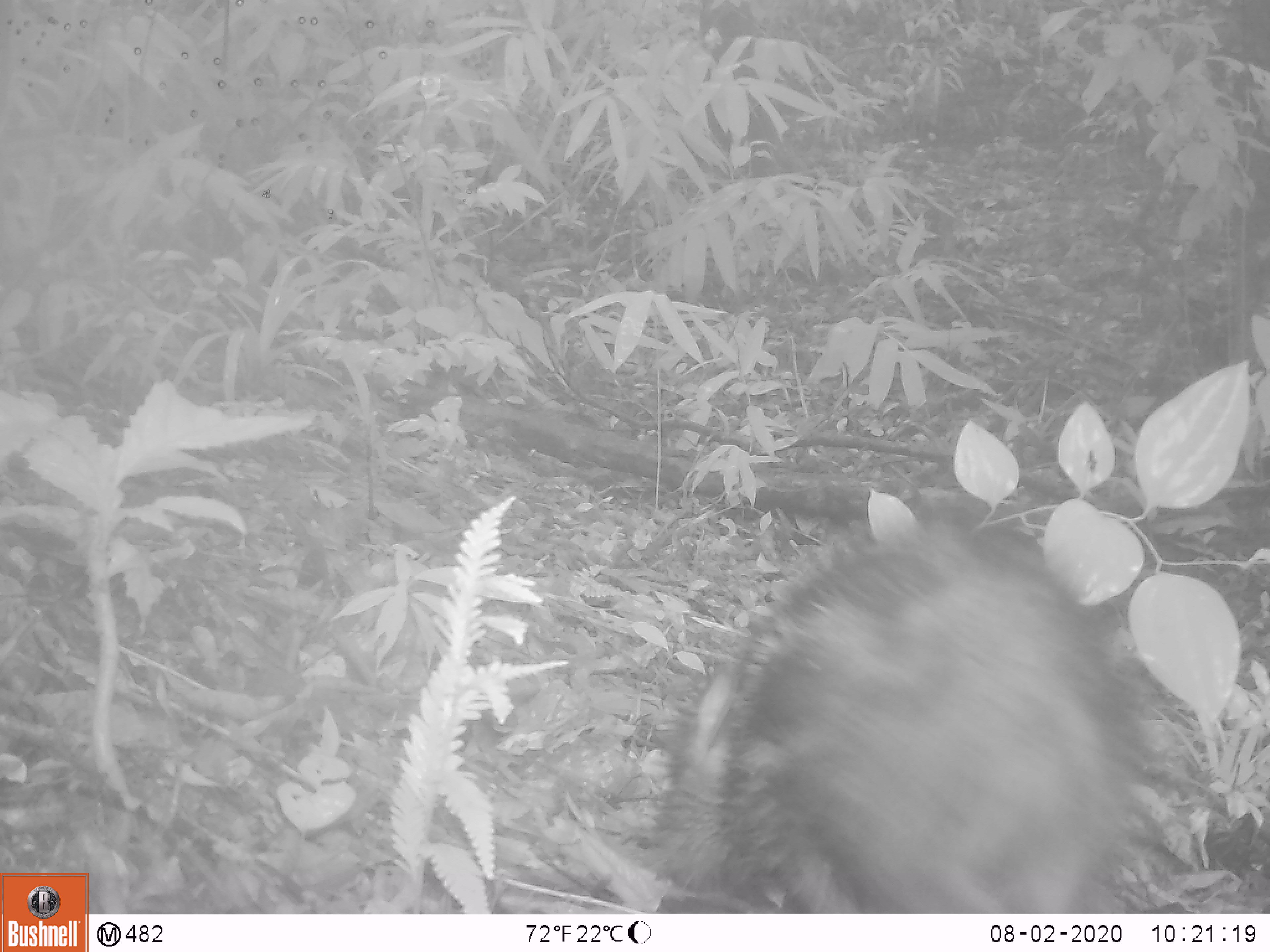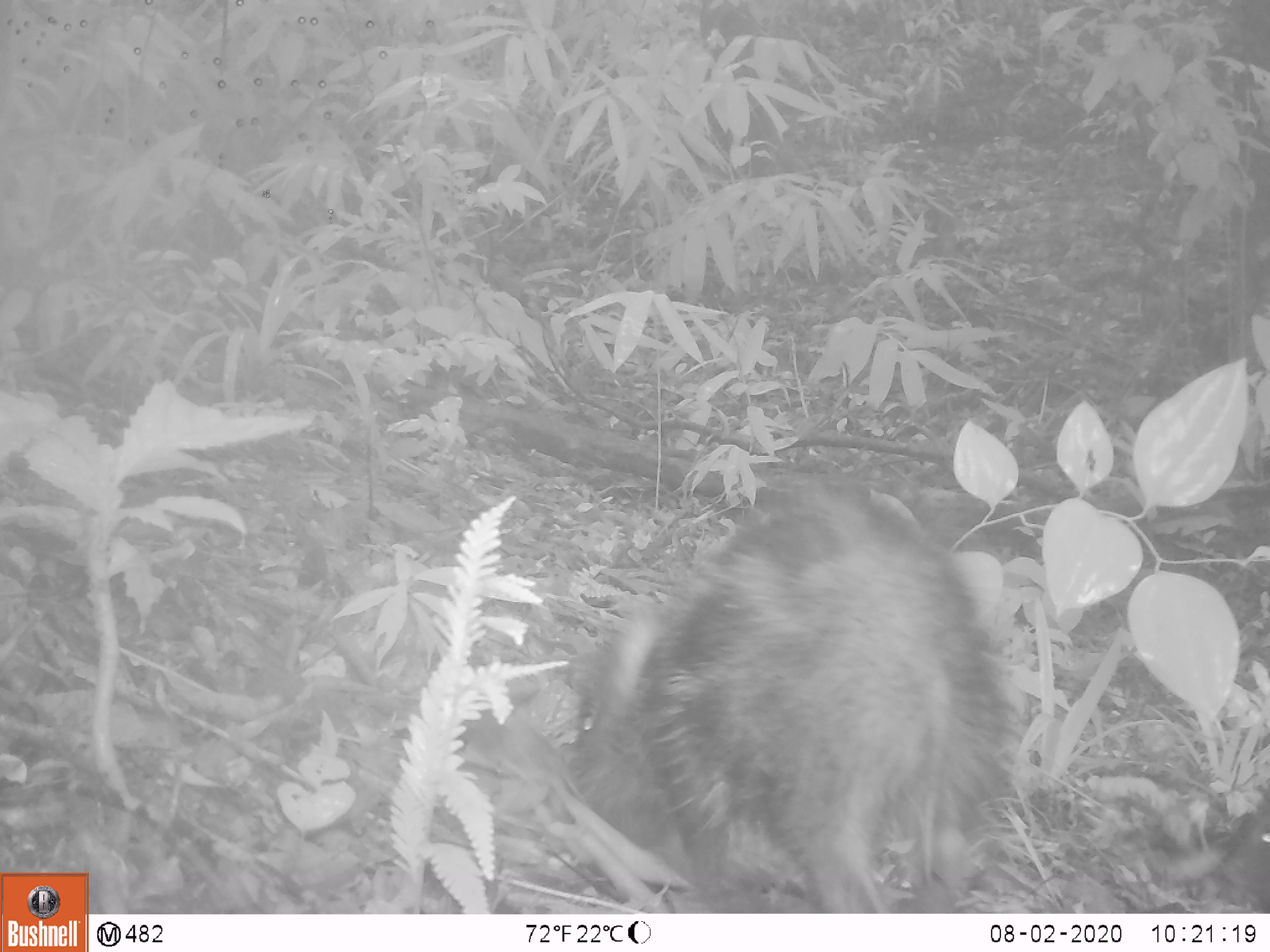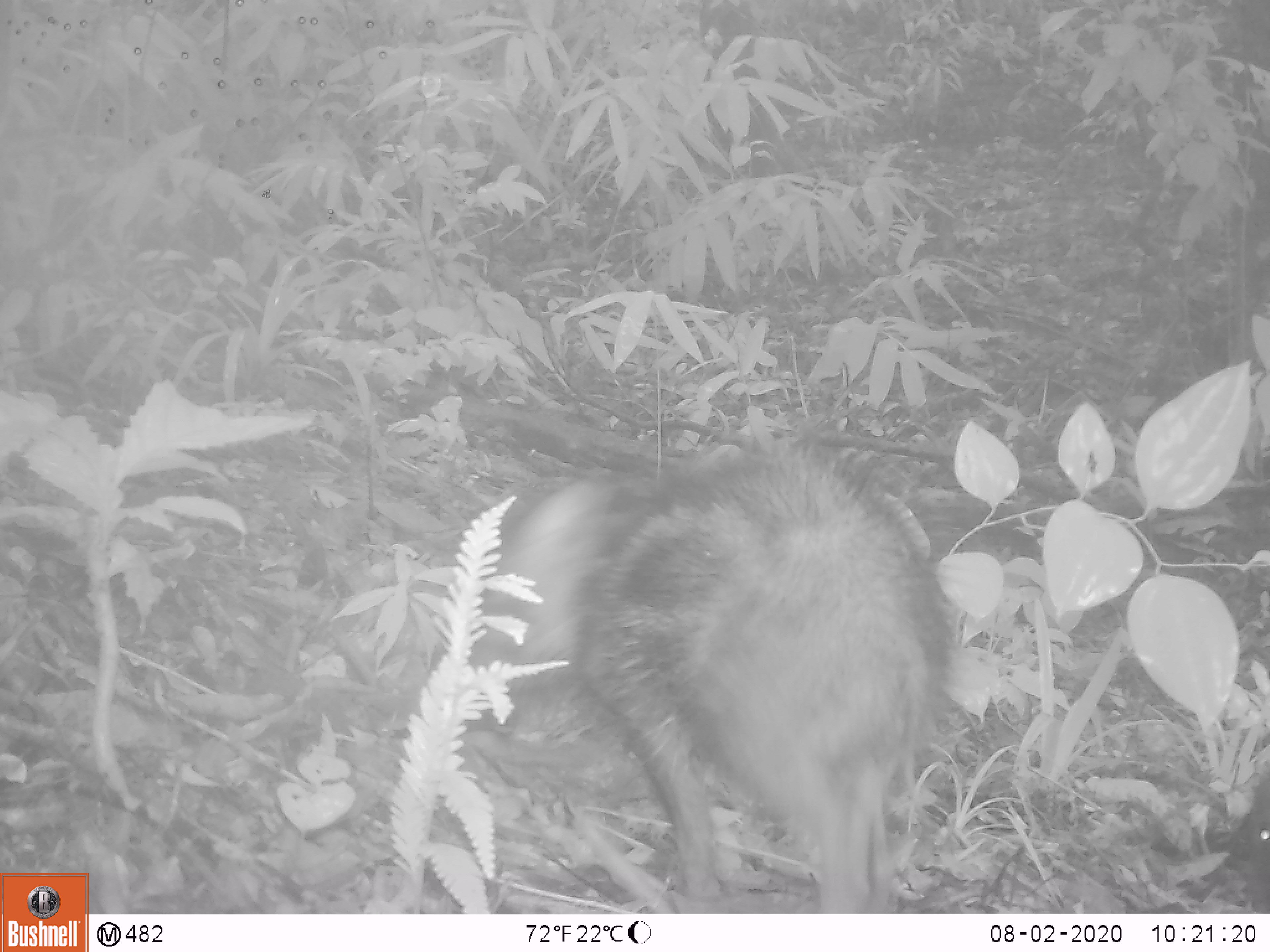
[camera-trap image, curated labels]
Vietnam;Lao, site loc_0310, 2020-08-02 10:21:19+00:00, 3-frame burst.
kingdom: Animalia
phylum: Chordata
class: Mammalia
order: Artiodactyla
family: Suidae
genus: Sus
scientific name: Sus scrofa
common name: eurasian wild pig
Eurasian wild pig (Sus scrofa). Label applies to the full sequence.